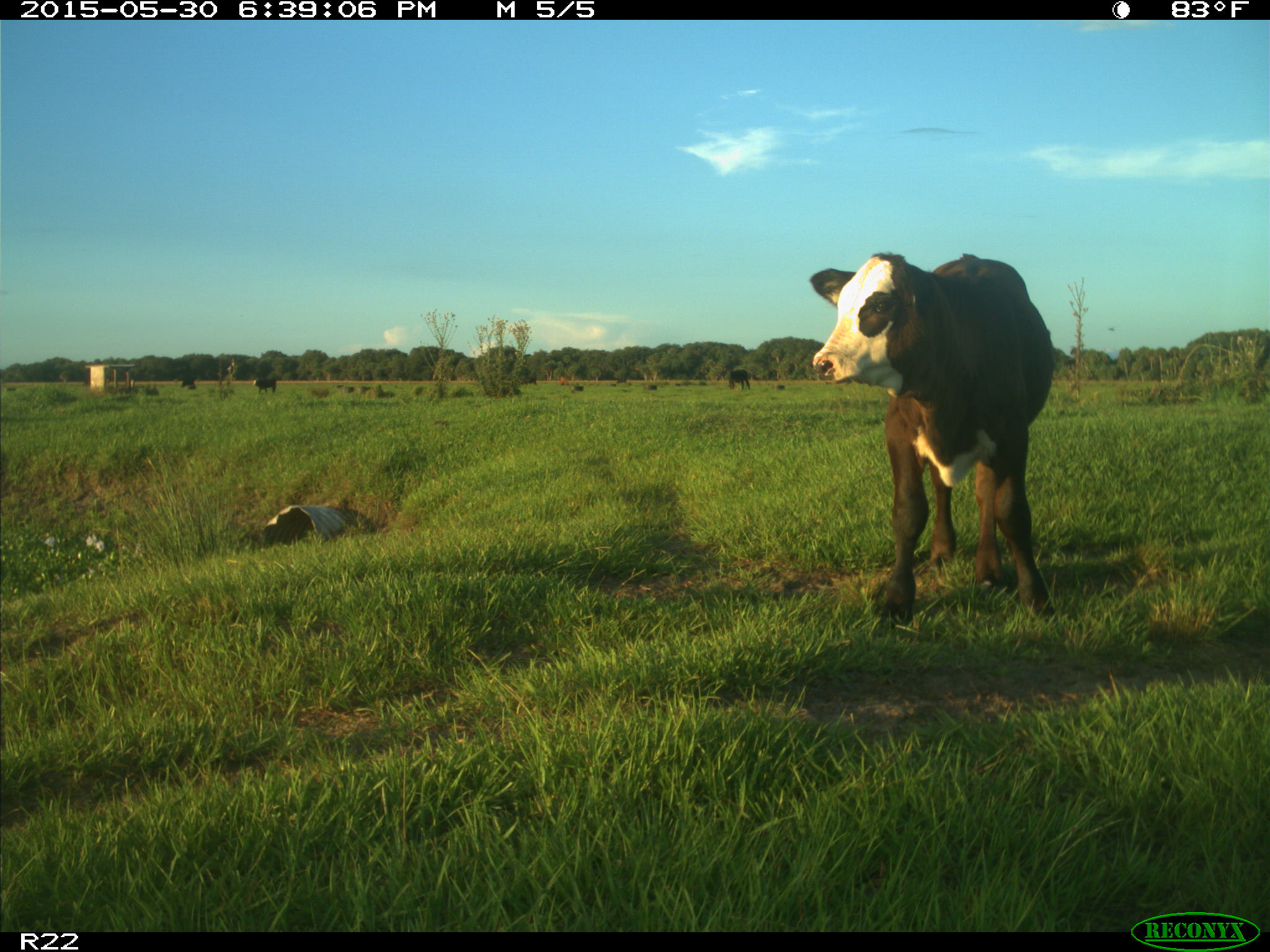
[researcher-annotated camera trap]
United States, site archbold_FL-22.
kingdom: Animalia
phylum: Chordata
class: Mammalia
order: Artiodactyla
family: Bovidae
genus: Bos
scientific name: Bos taurus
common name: domestic cow